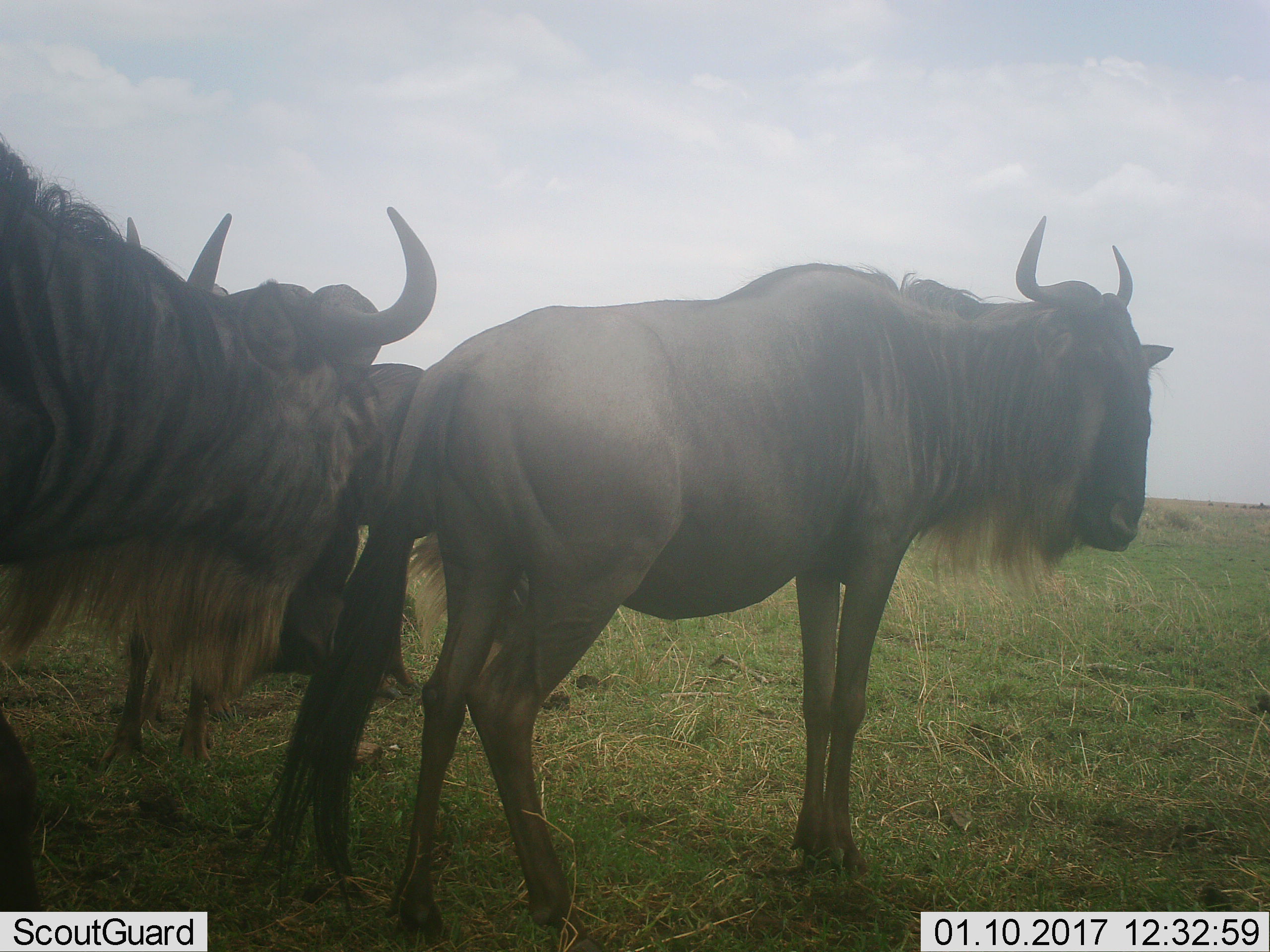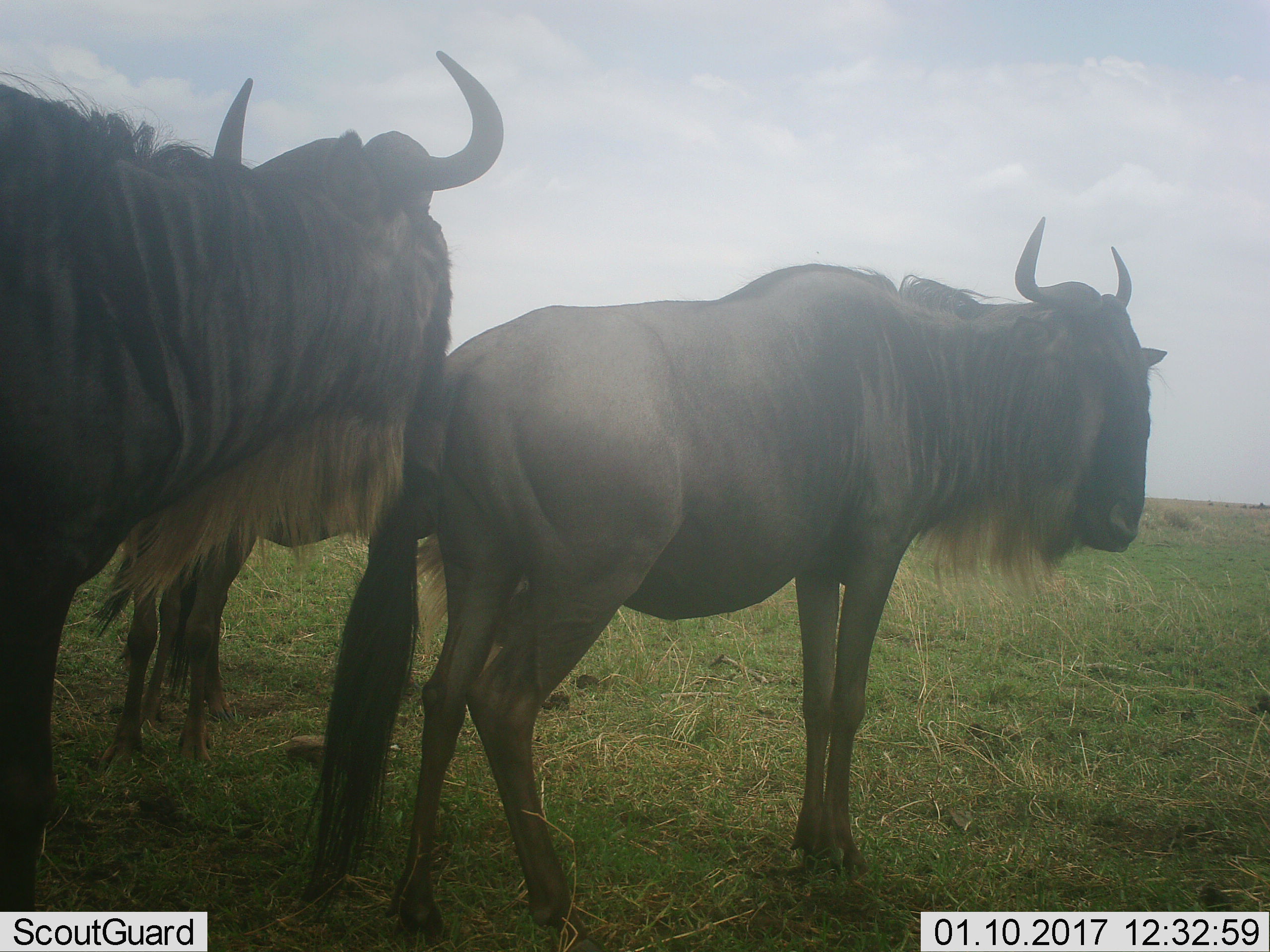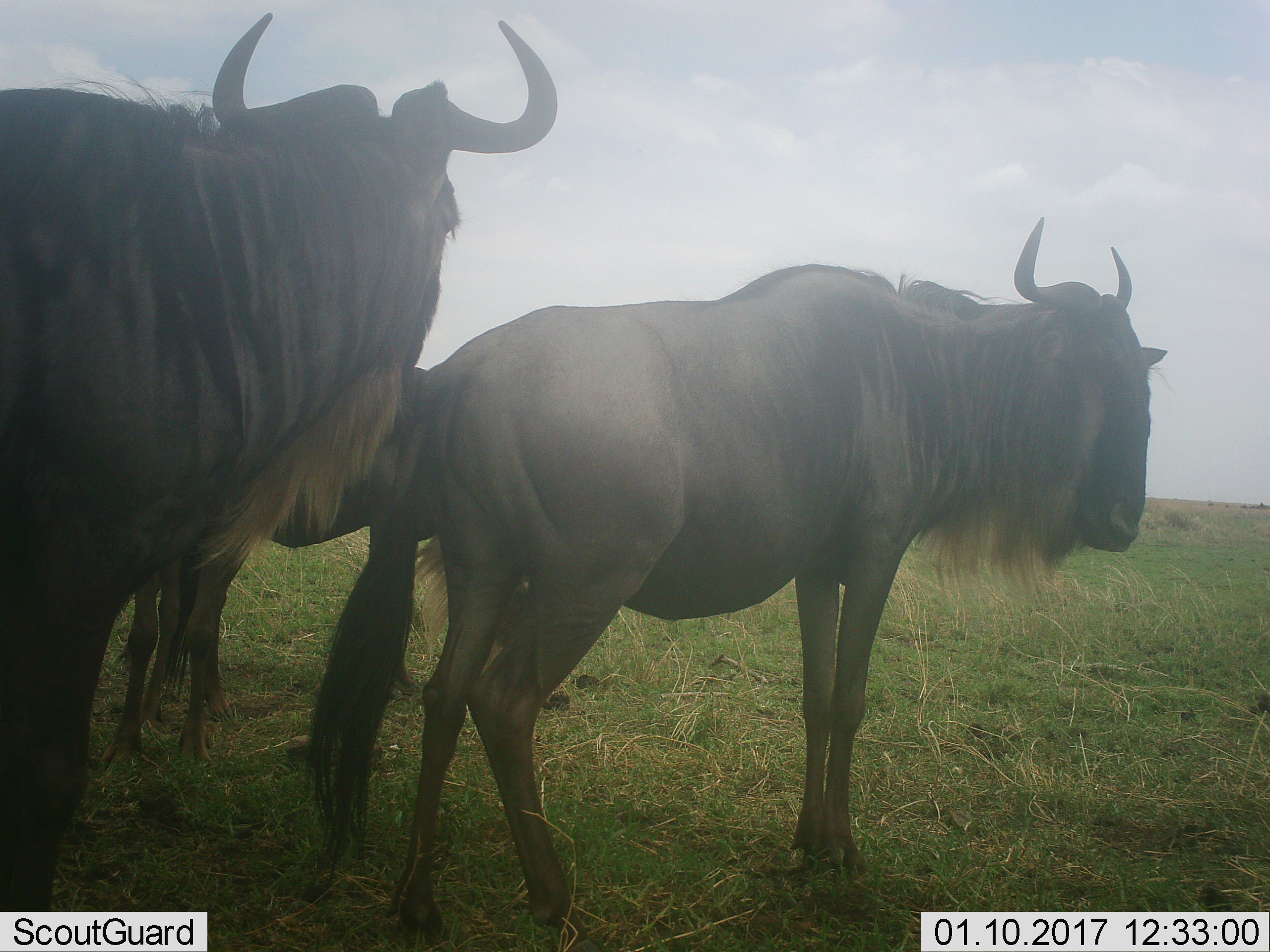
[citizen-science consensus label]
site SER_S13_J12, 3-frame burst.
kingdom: Animalia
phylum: Chordata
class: Mammalia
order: Artiodactyla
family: Bovidae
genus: Connochaetes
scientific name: Connochaetes taurinus taurinus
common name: blue wildebeest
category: wildebeestblue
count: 3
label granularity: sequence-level